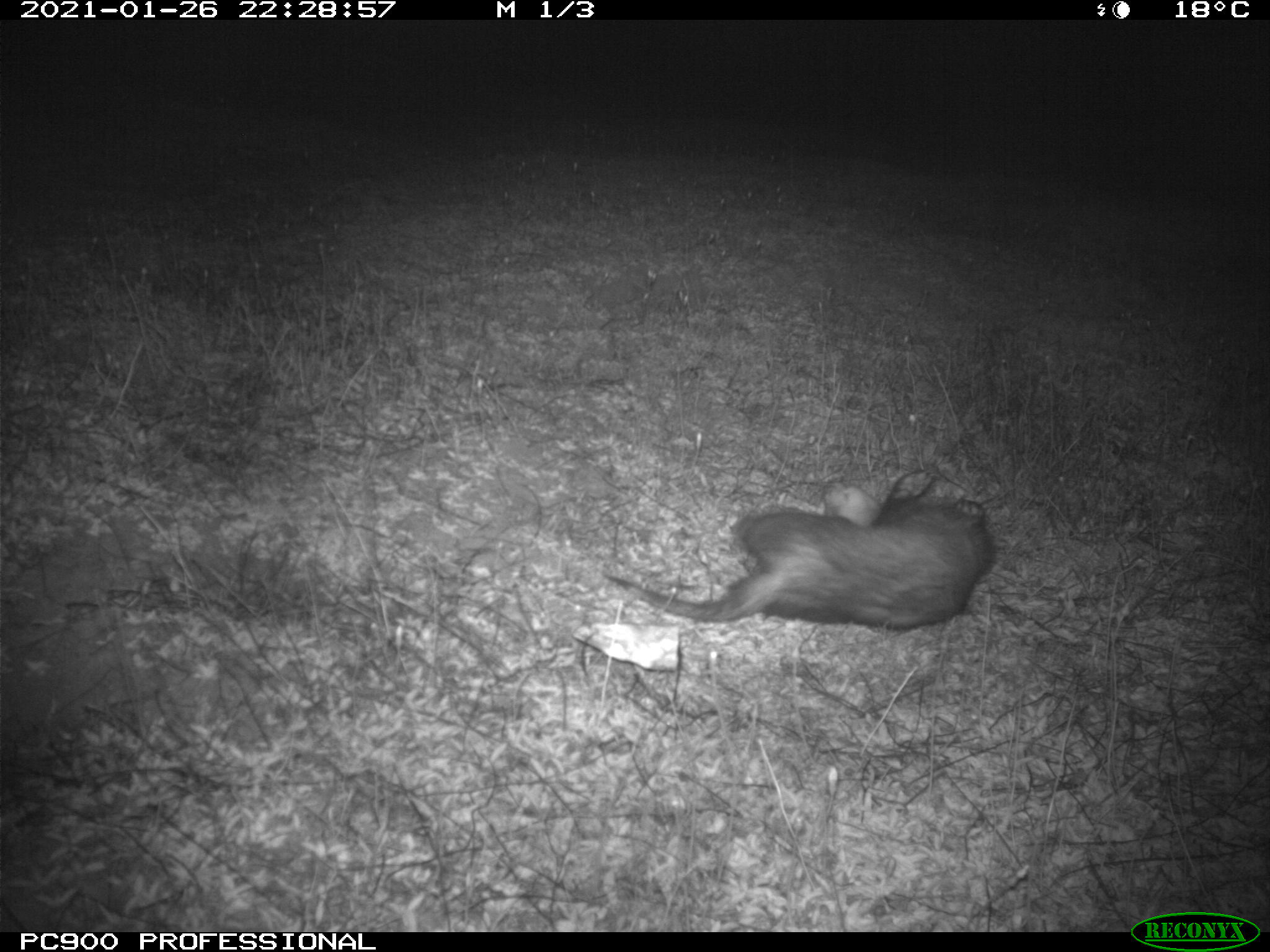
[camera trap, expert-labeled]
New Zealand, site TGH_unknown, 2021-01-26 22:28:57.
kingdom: Animalia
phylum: Chordata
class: Mammalia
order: Carnivora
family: Mustelidae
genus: Mustela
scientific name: Mustela furo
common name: ferret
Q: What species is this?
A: Ferret (Mustela furo).